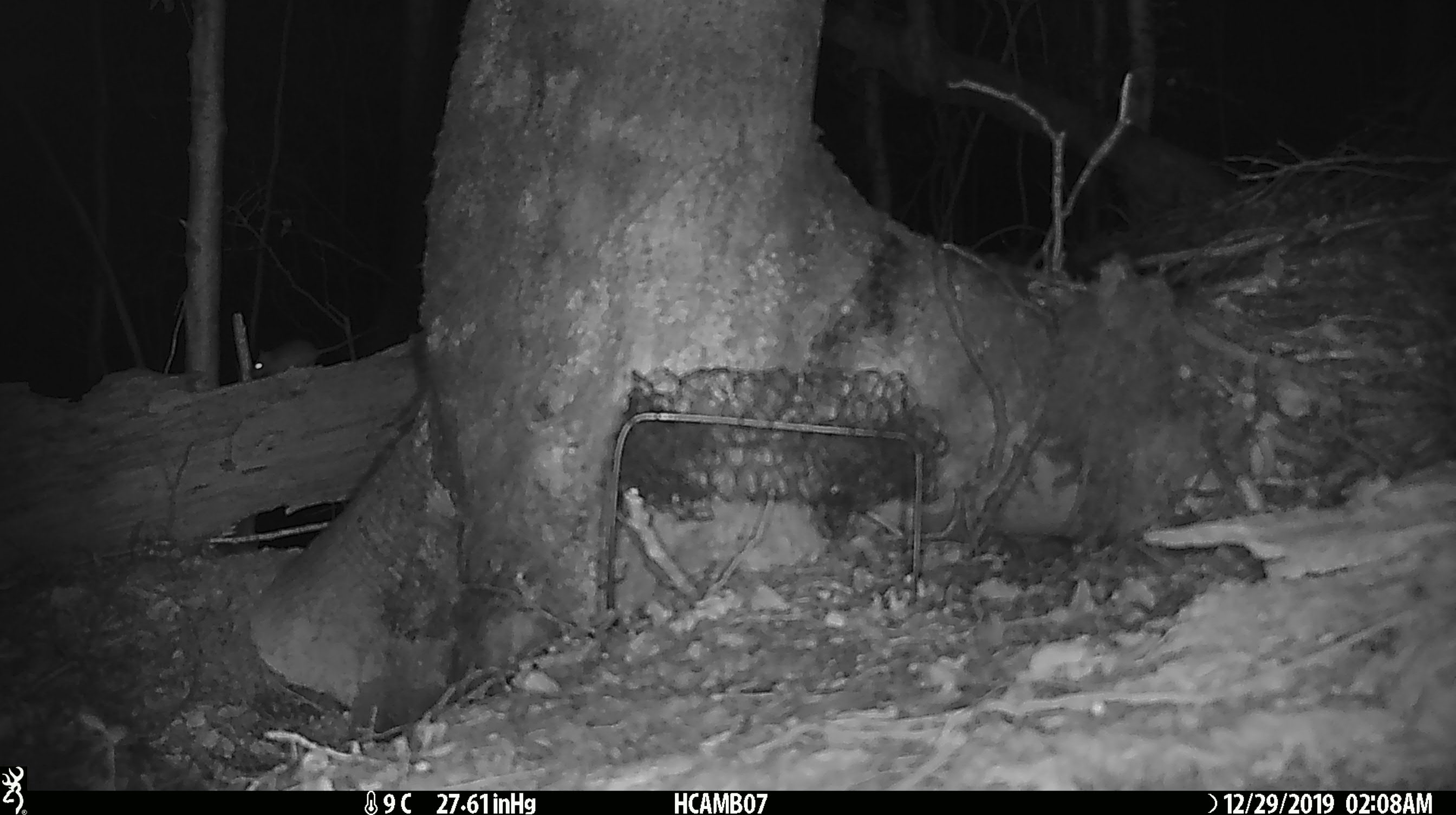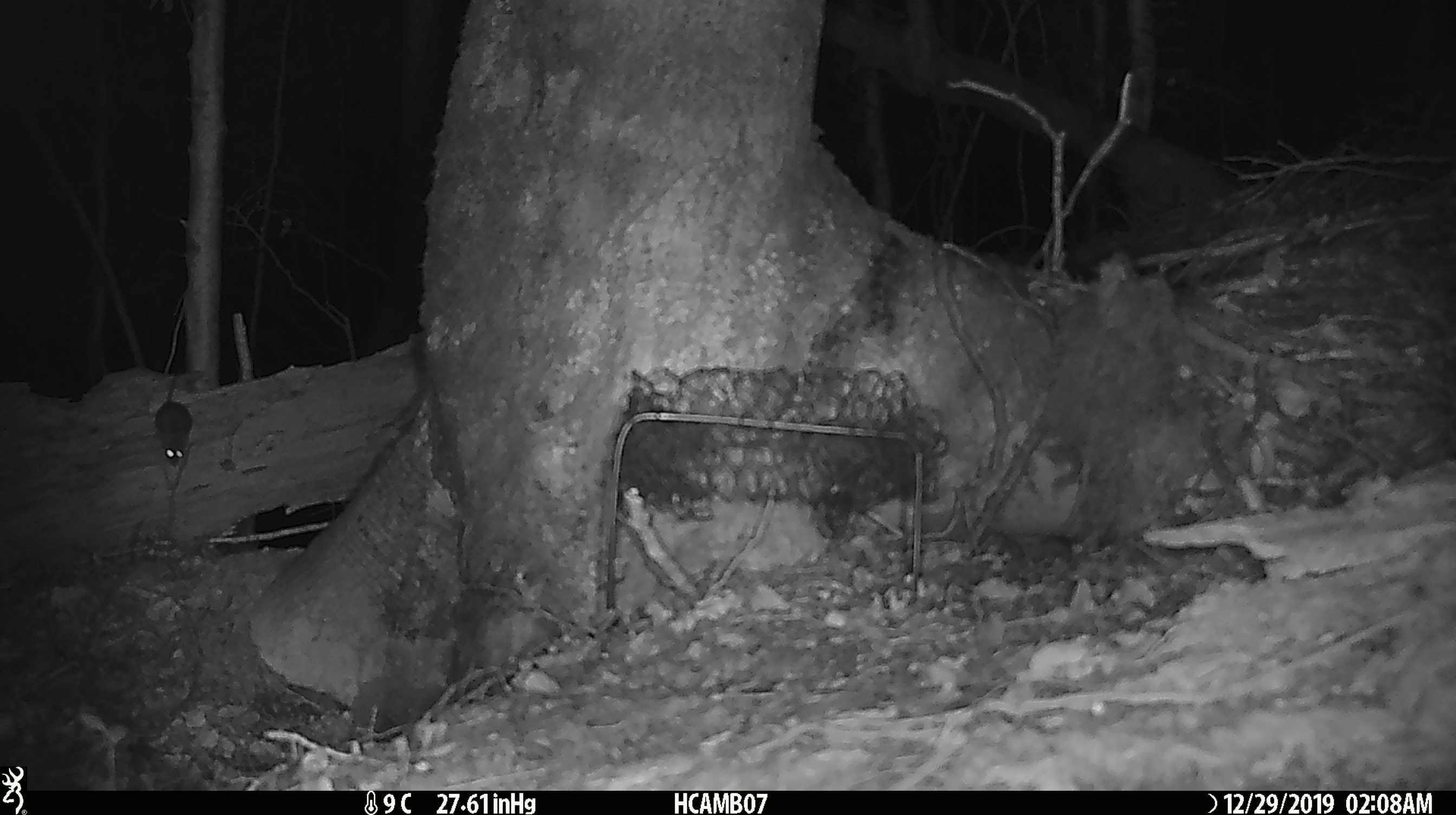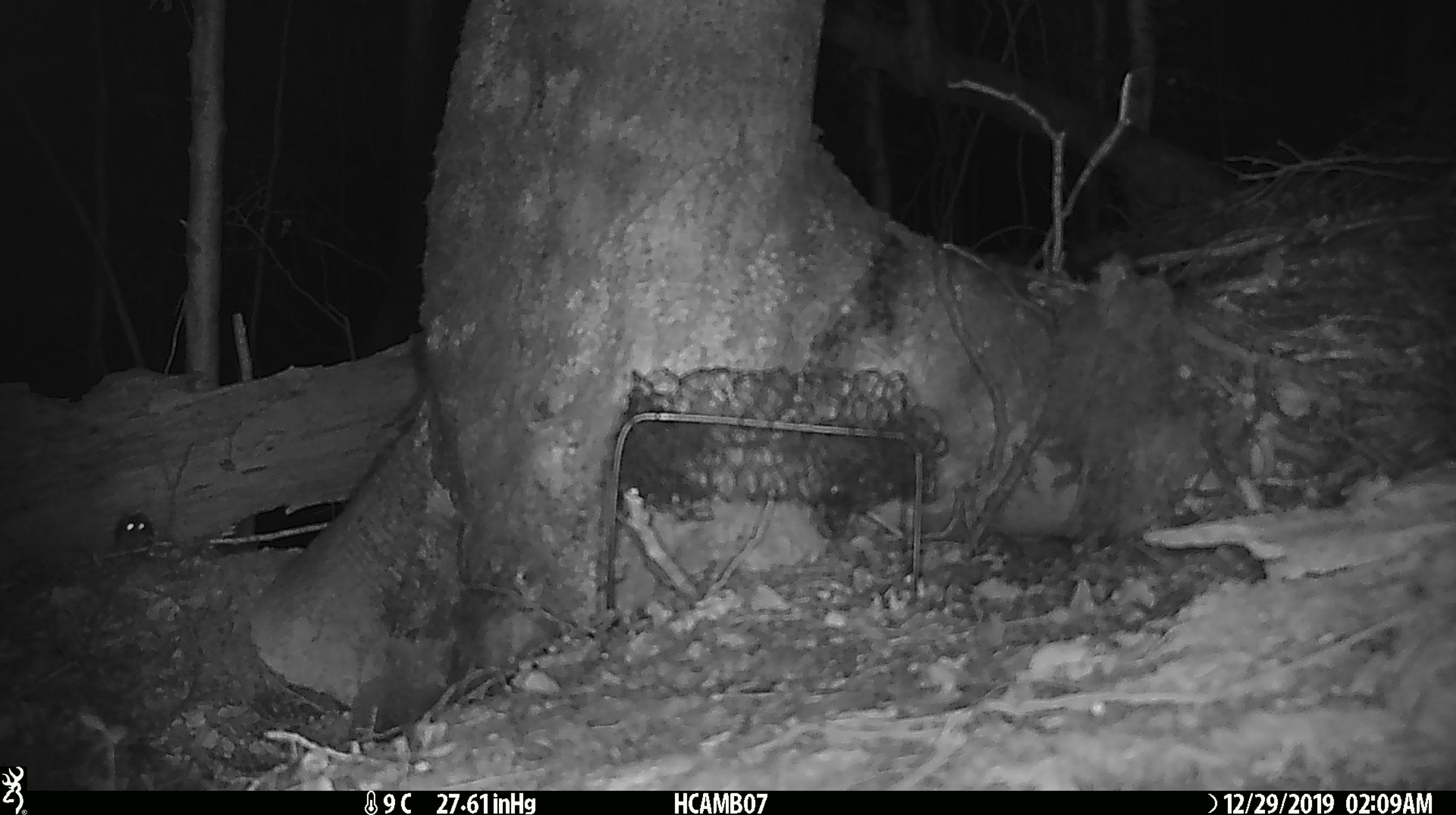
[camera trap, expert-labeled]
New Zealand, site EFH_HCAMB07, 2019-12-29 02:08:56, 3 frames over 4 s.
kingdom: Animalia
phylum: Chordata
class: Mammalia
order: Rodentia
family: Muridae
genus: Mus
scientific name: Mus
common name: mouse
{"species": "mouse (Mus)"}